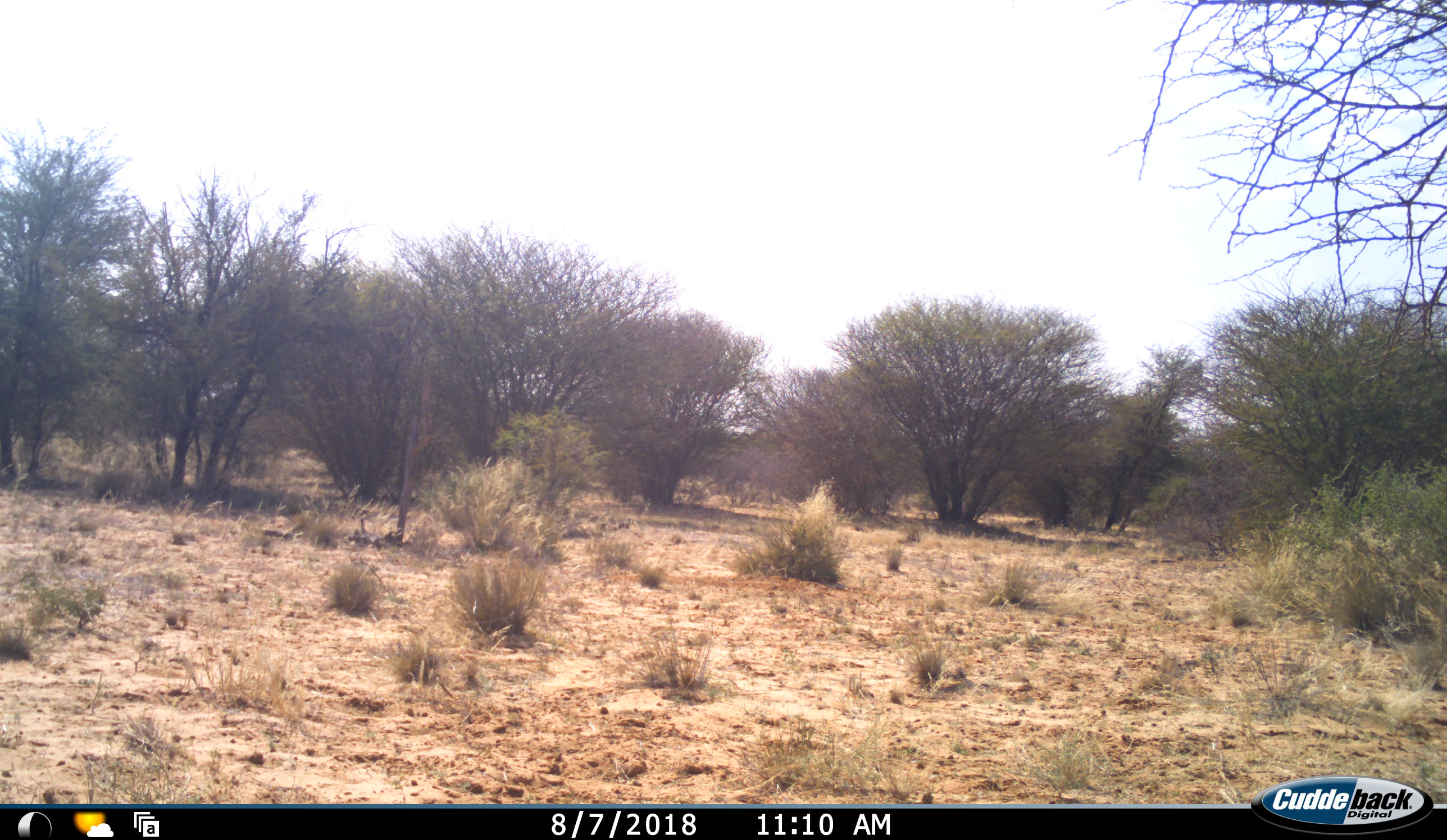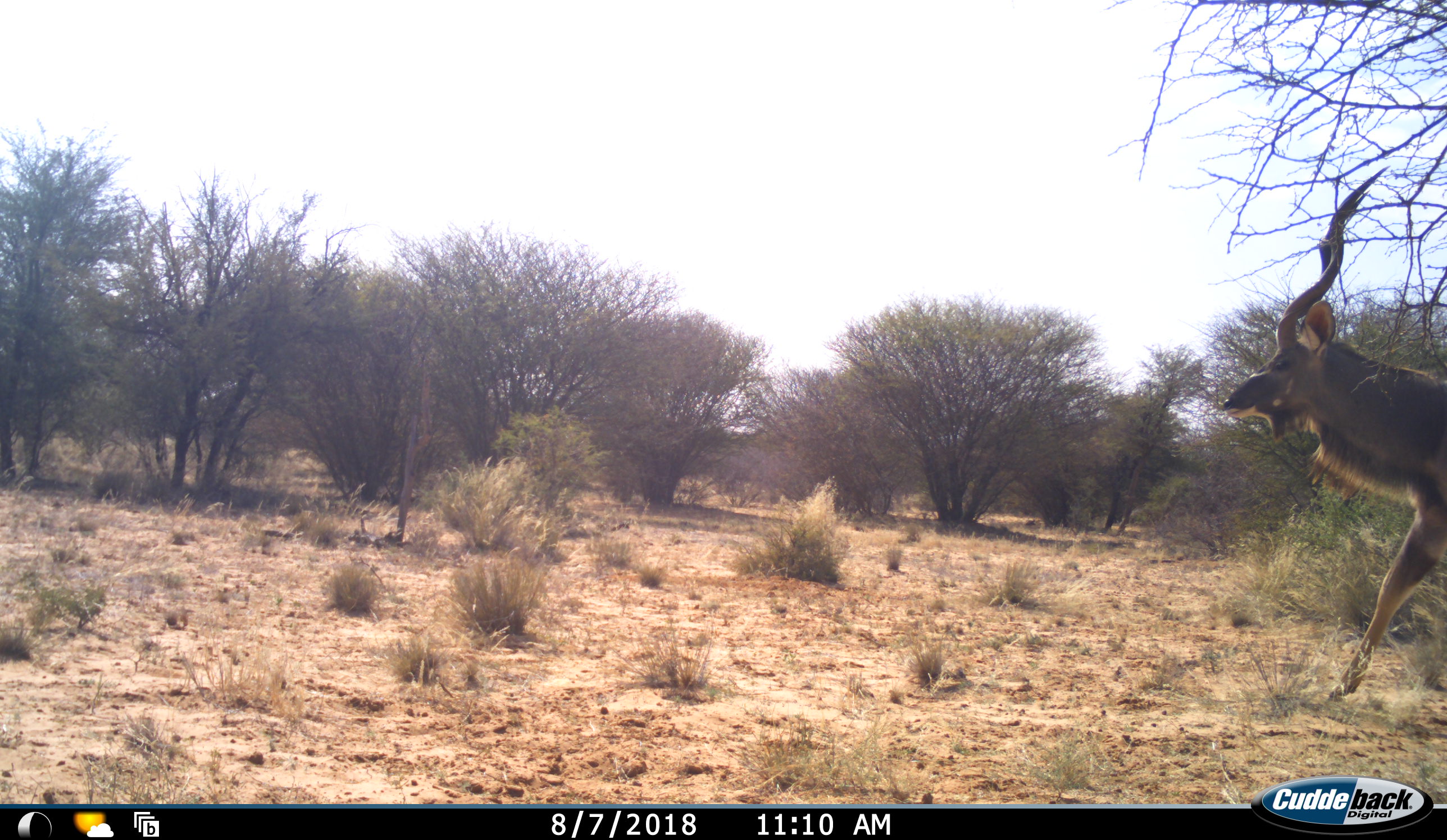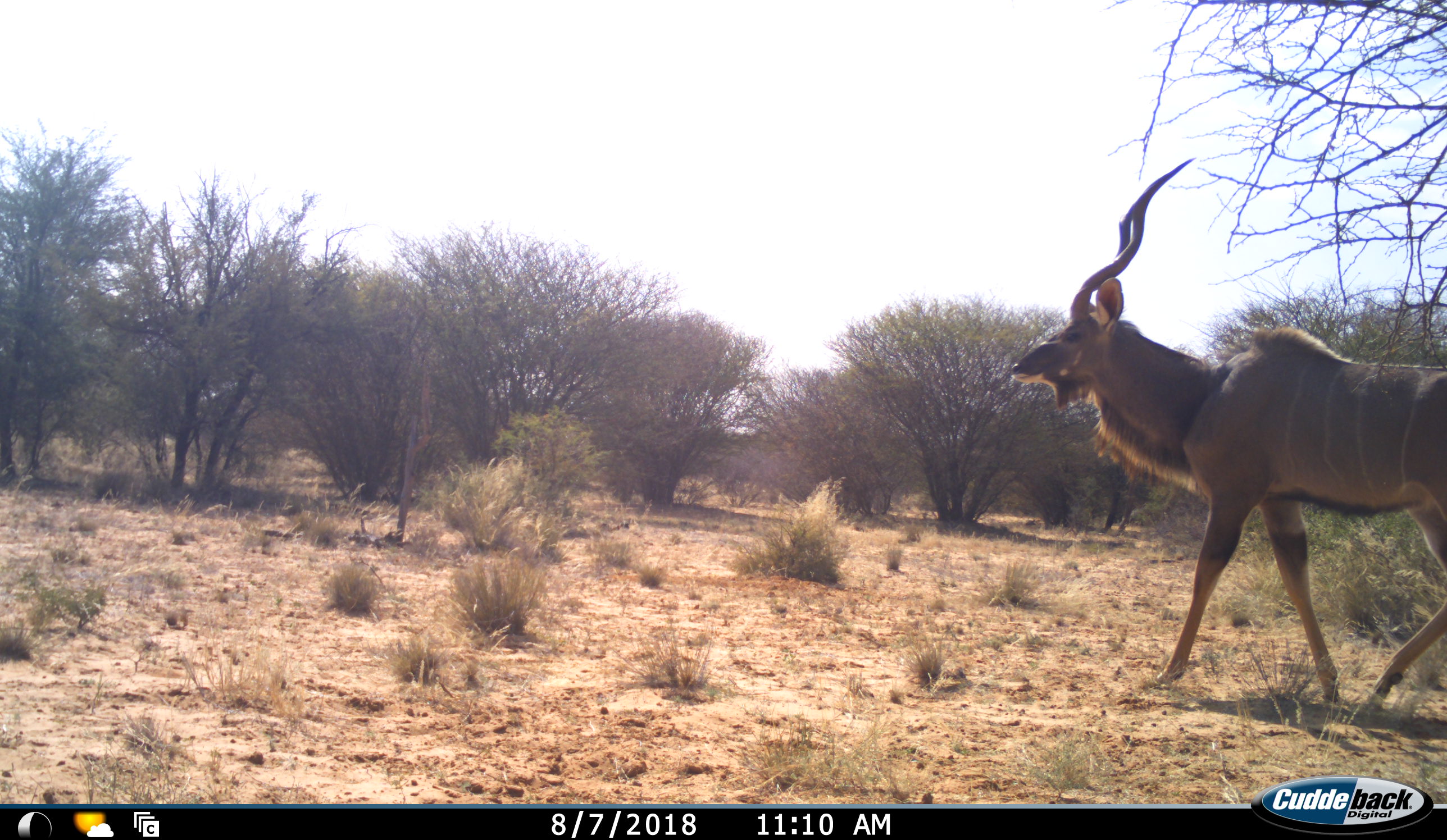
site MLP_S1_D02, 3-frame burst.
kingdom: Animalia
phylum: Chordata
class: Mammalia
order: Artiodactyla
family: Bovidae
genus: Tragelaphus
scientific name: Tragelaphus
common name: kudu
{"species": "kudu (Tragelaphus)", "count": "1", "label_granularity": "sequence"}